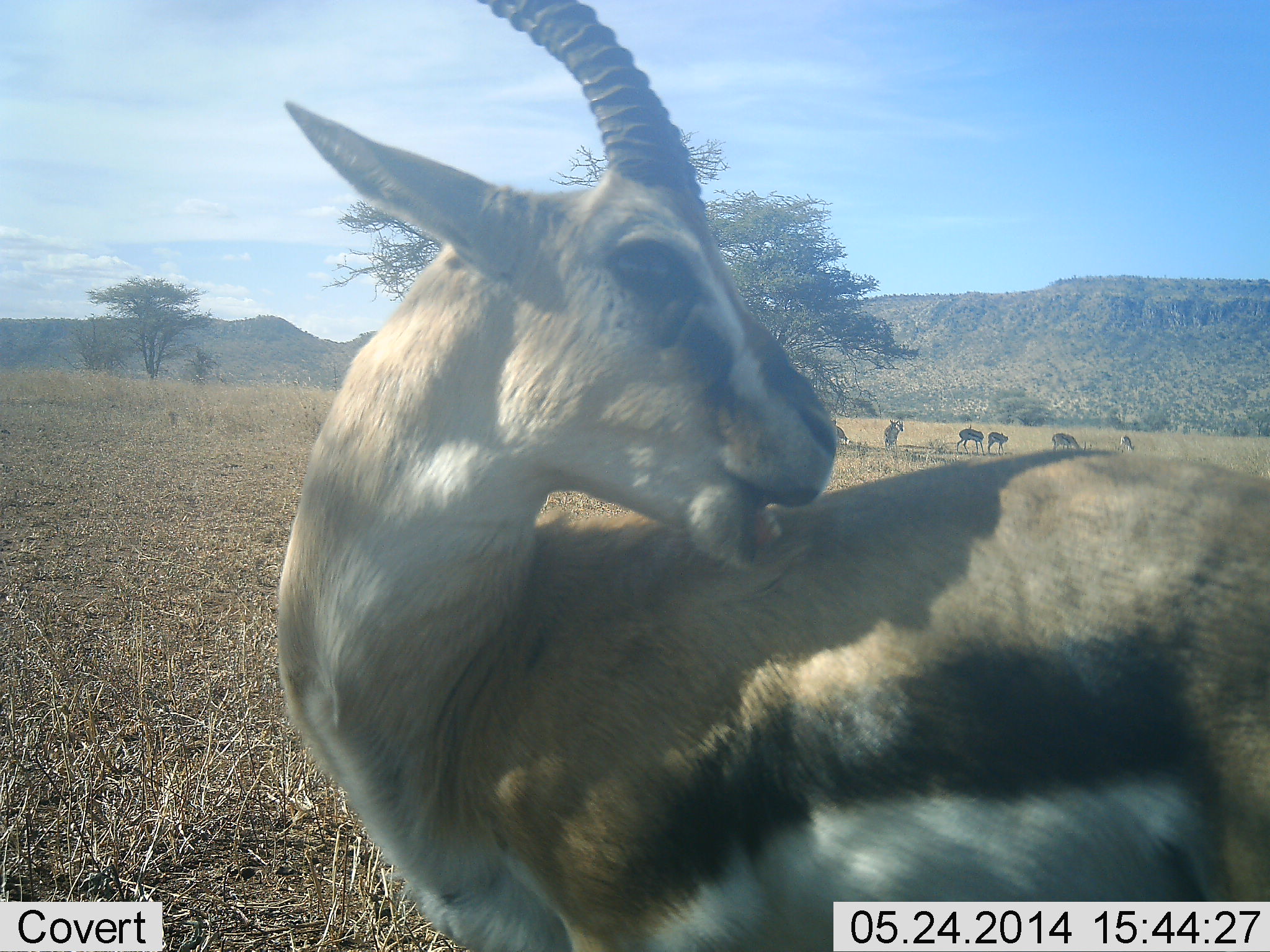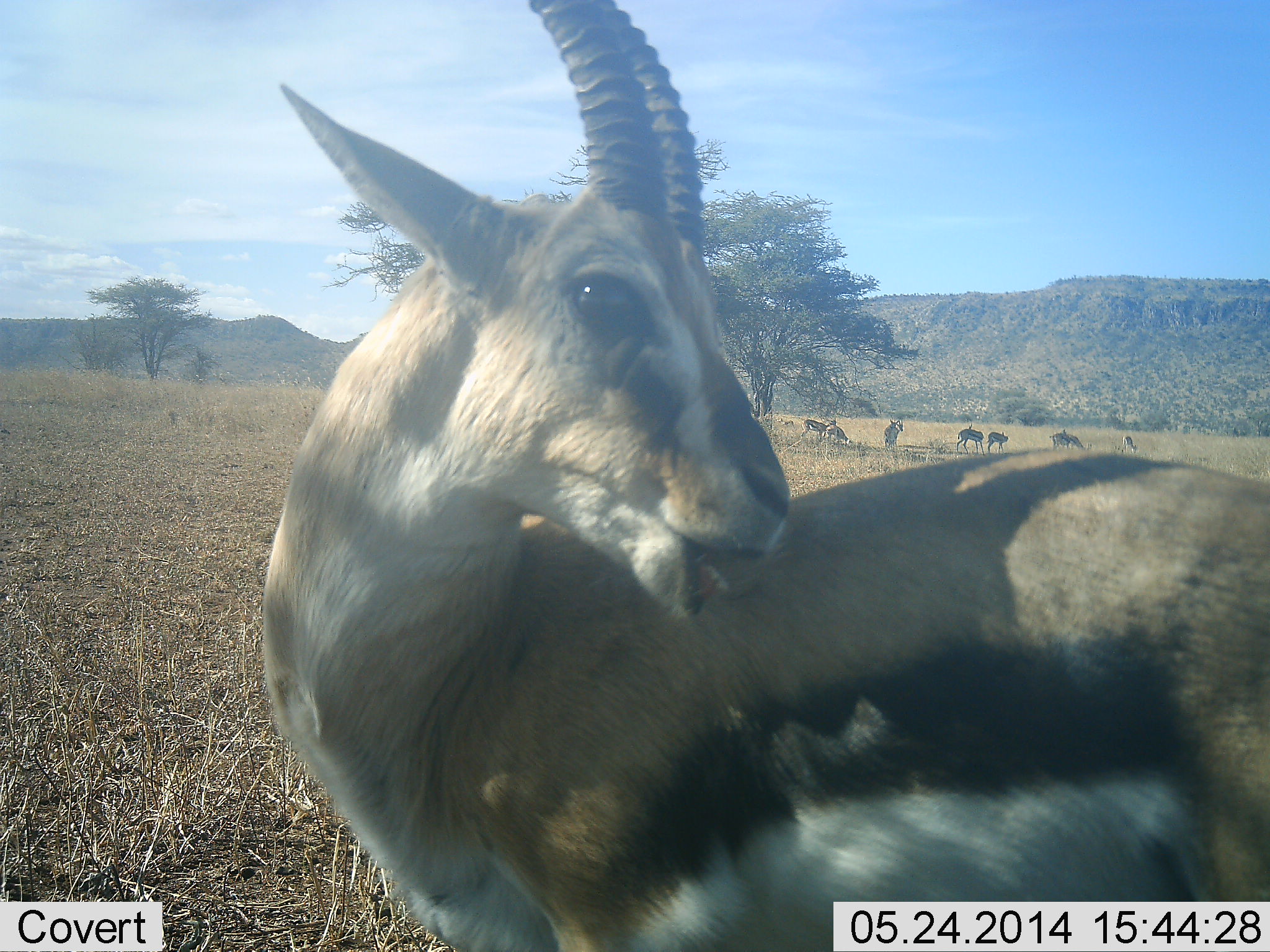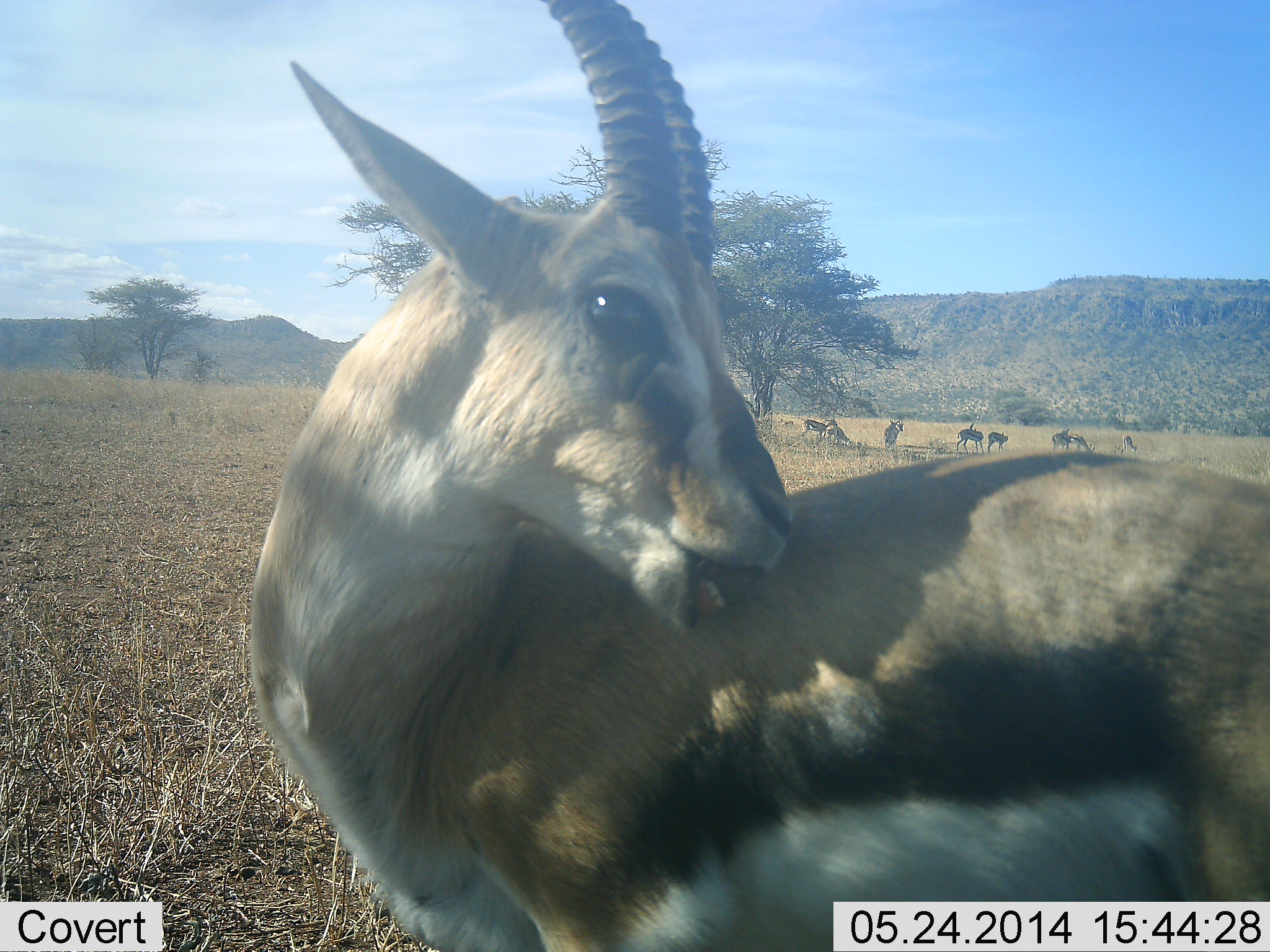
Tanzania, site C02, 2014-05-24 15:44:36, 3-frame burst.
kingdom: Animalia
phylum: Chordata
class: Mammalia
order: Artiodactyla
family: Bovidae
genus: Eudorcas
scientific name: Eudorcas thomsonii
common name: thomson's gazelle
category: gazellethomsons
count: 8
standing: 82%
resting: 18%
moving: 27%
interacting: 27%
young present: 0%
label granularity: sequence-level